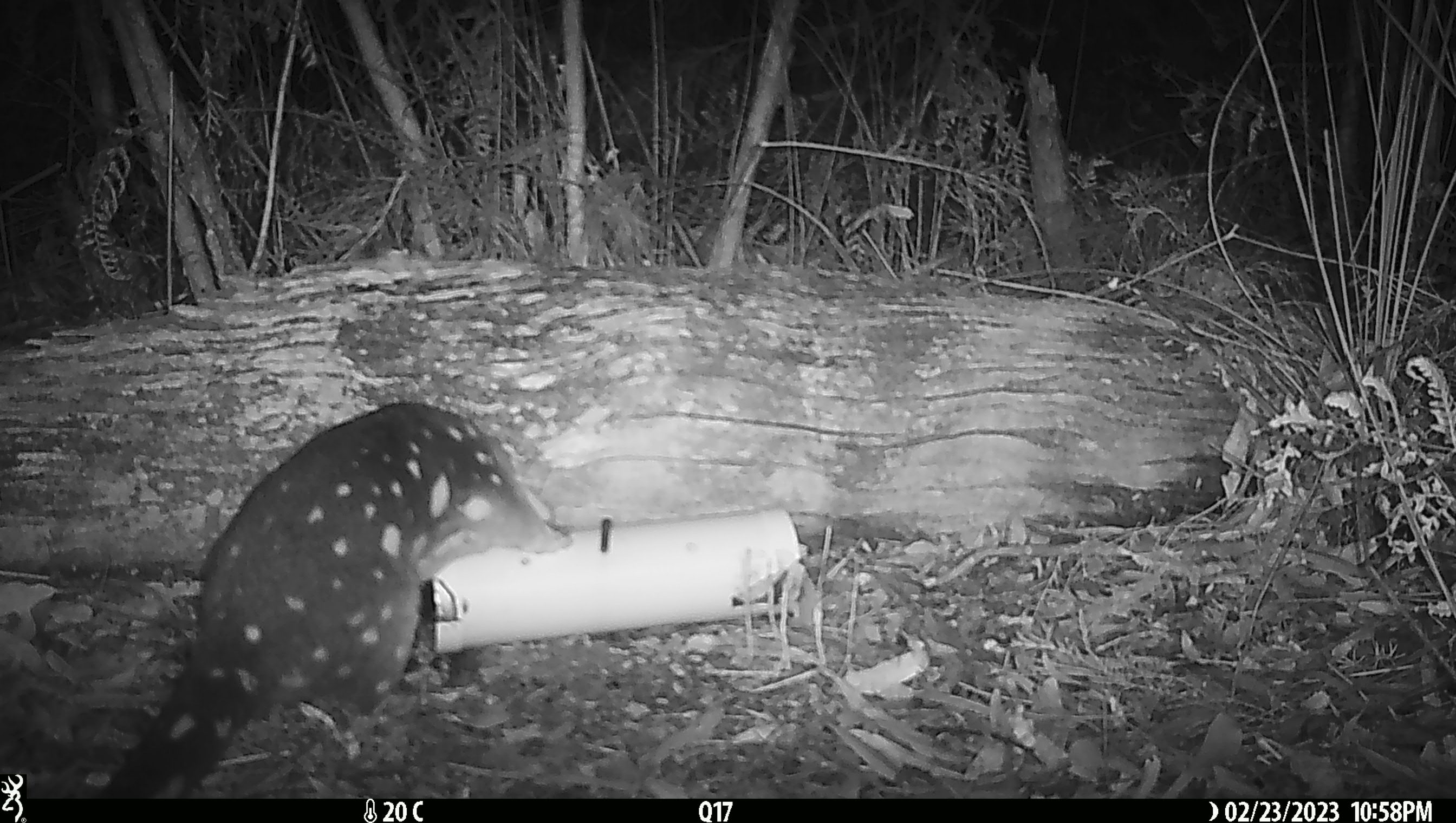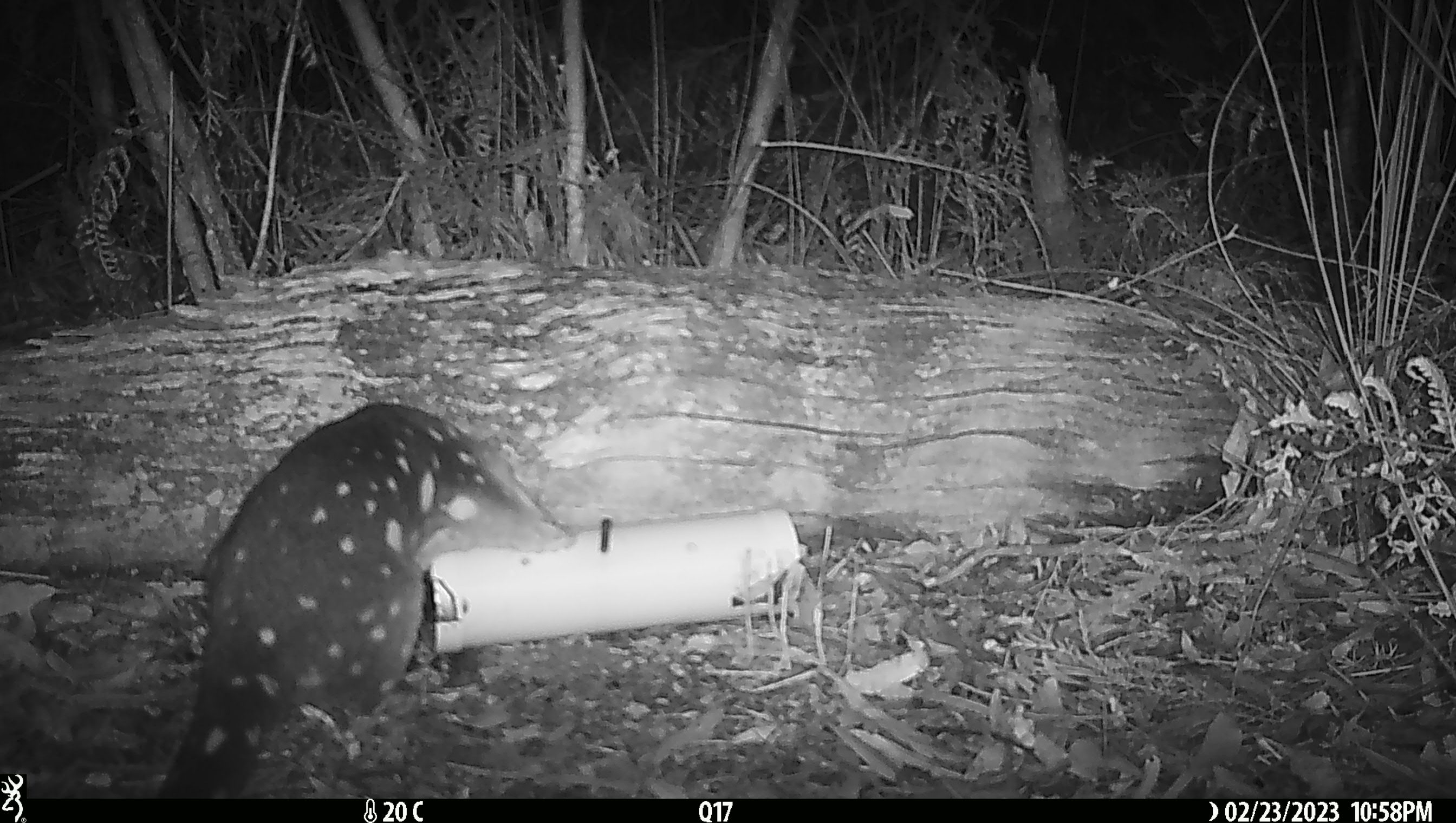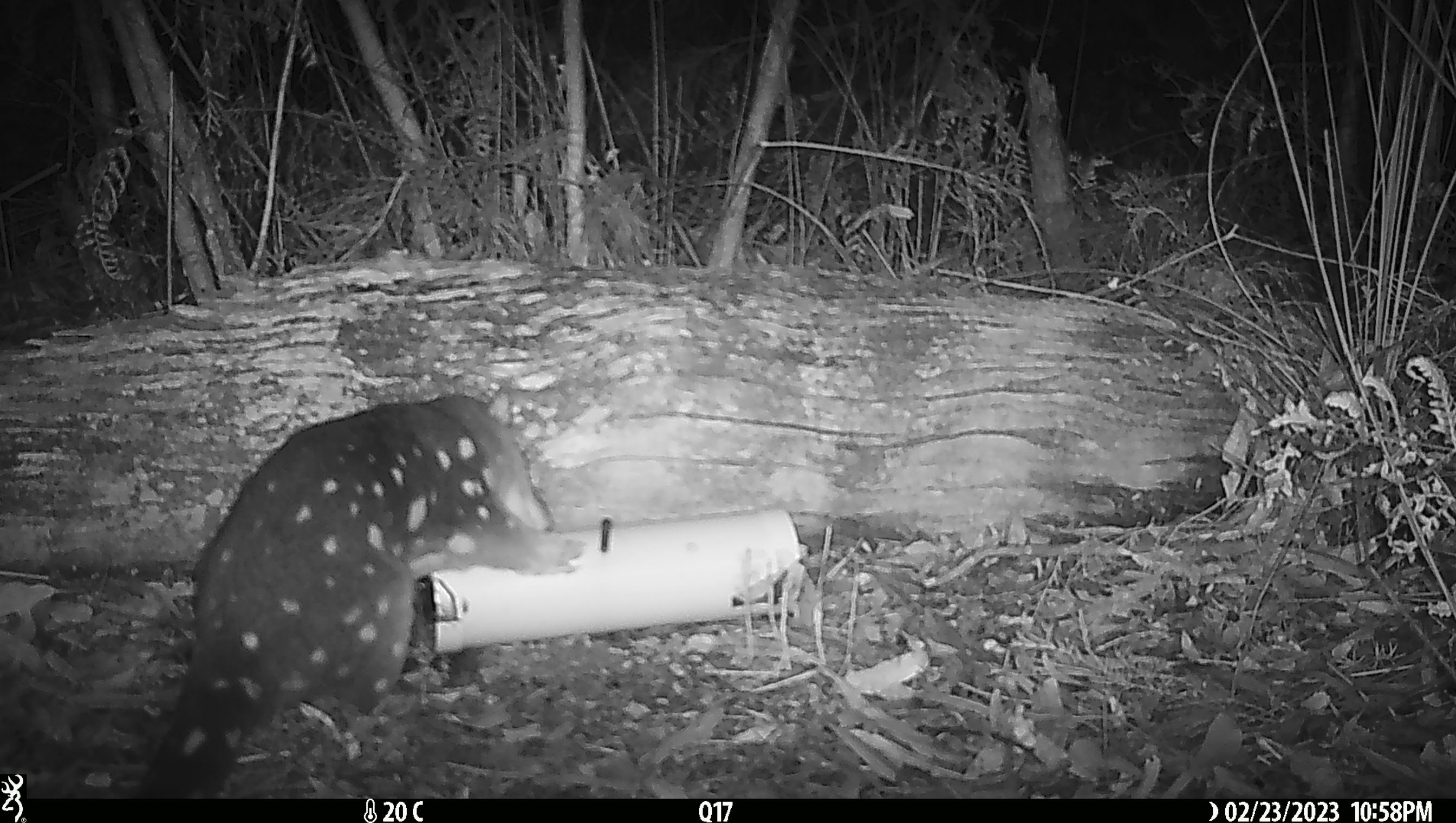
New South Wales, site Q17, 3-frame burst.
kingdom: Animalia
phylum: Chordata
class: Mammalia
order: Dasyuromorphia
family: Dasyuridae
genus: Dasyurus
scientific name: Dasyurus maculatus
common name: spotted-tailed quoll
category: quoll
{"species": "quoll (spotted-tailed quoll) (Dasyurus maculatus)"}